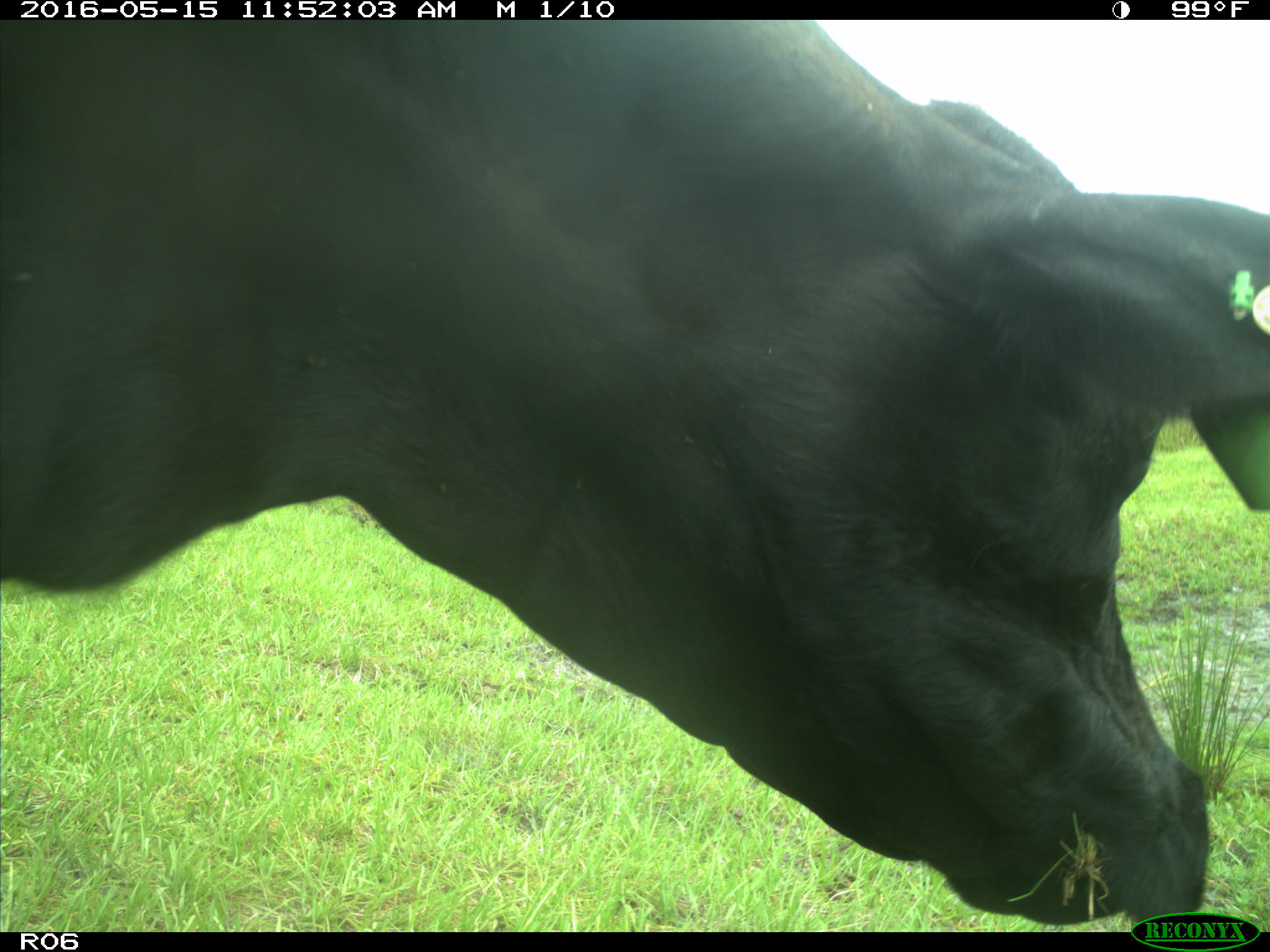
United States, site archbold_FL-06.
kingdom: Animalia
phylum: Chordata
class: Mammalia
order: Artiodactyla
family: Bovidae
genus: Bos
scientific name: Bos taurus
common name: domestic cow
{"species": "Bos taurus (domestic cow)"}